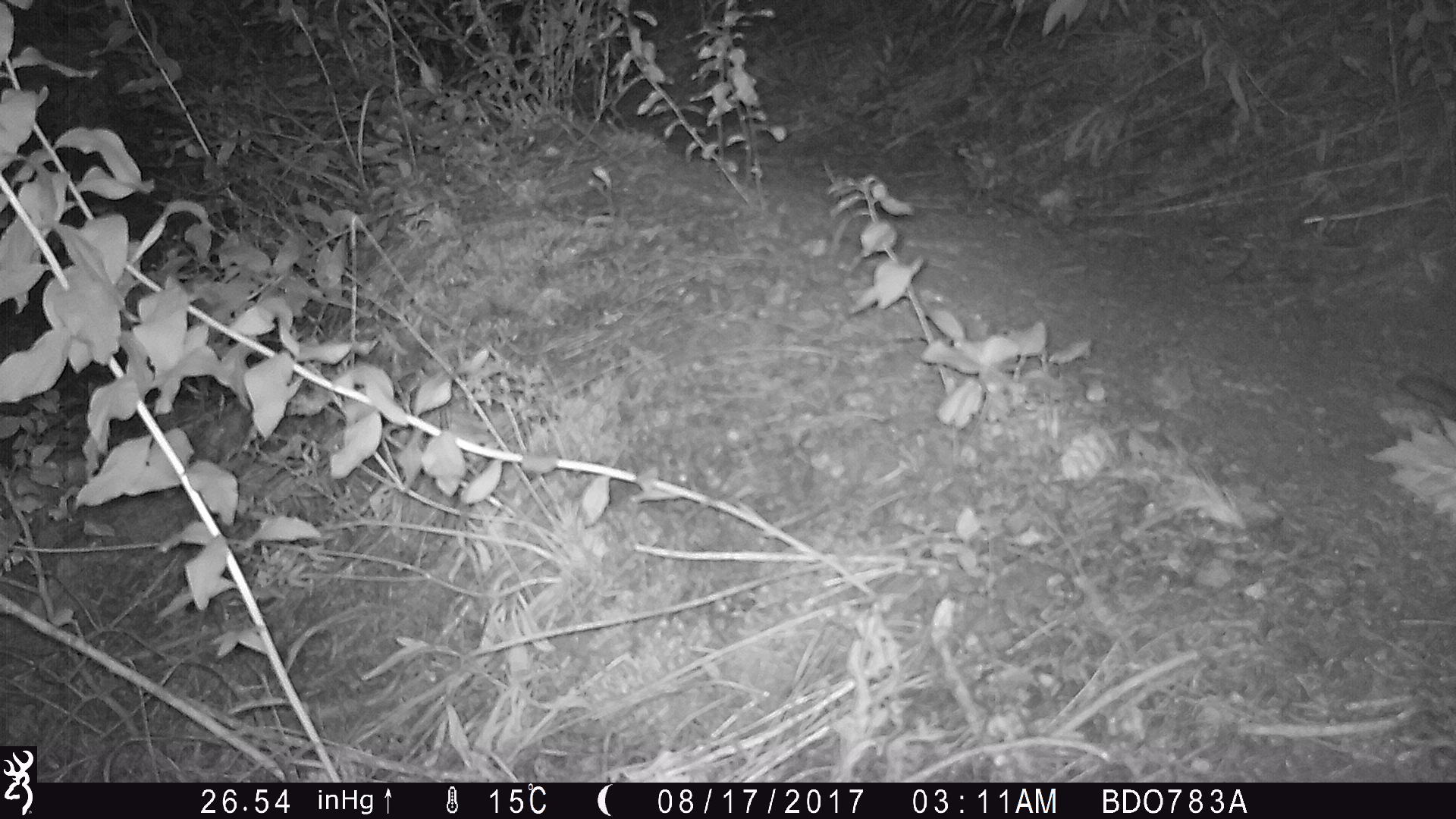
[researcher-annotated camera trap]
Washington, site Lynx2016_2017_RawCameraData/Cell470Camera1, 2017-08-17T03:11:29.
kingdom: Animalia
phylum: Chordata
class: Mammalia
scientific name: Mammalia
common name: small mammal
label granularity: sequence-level